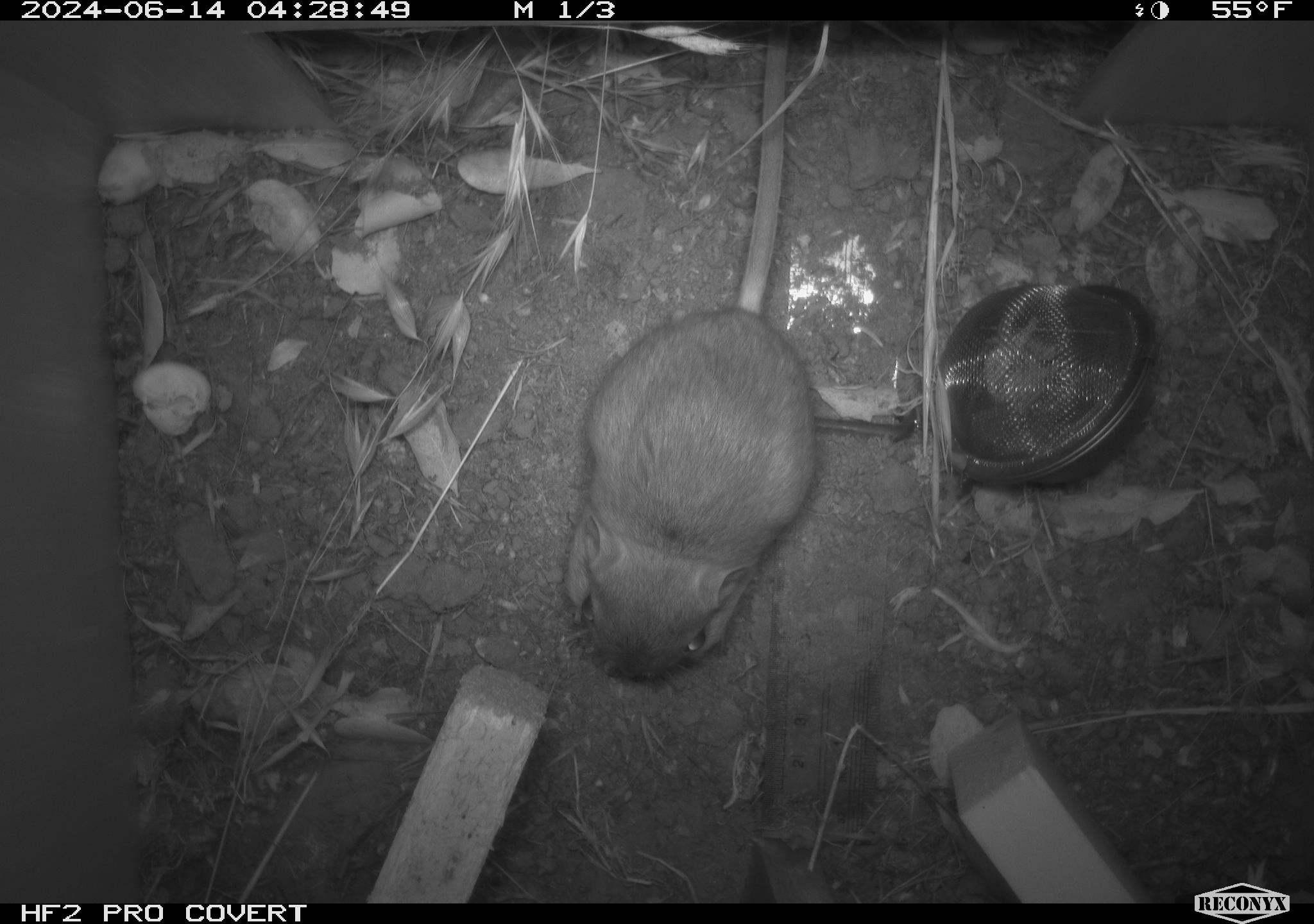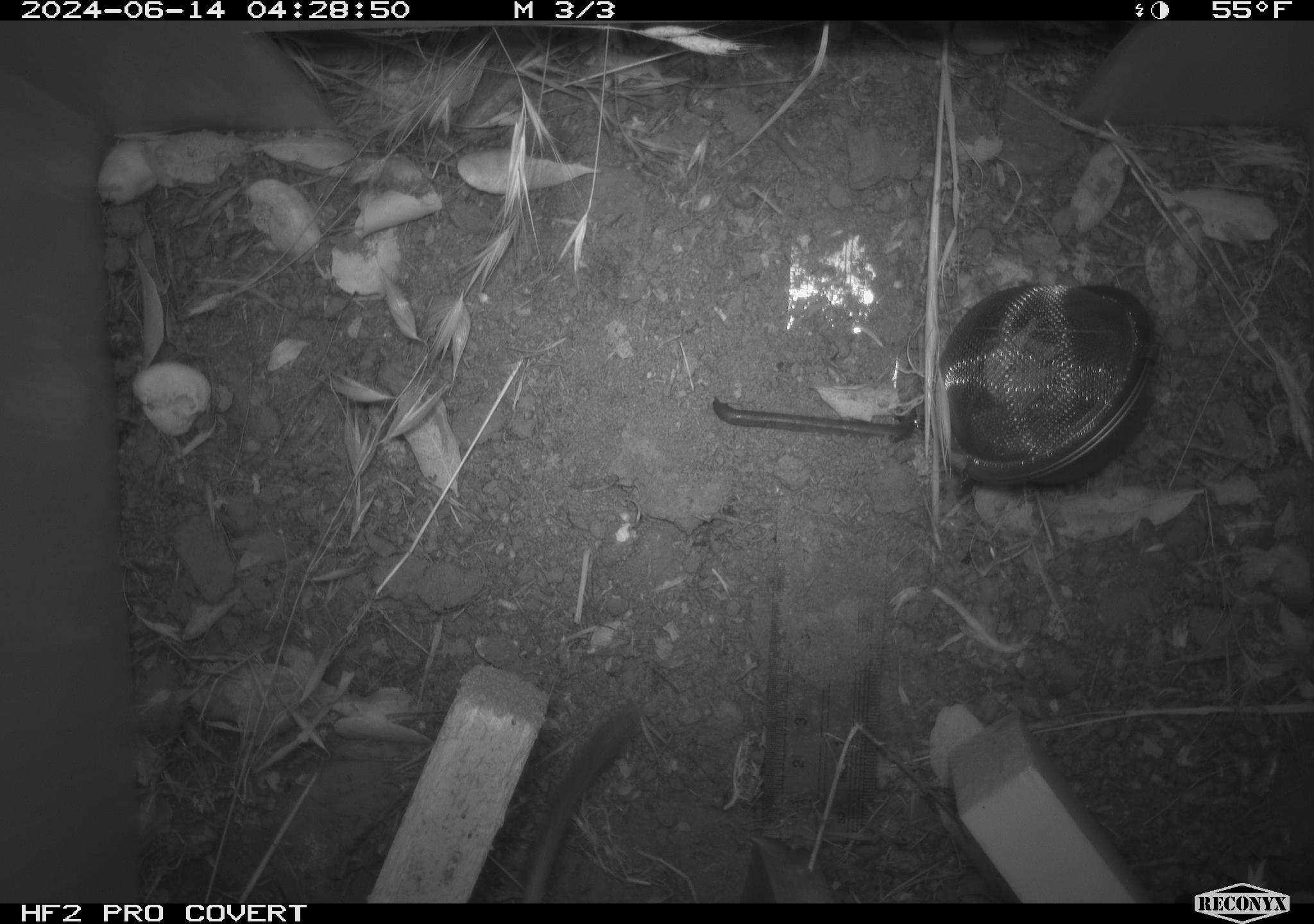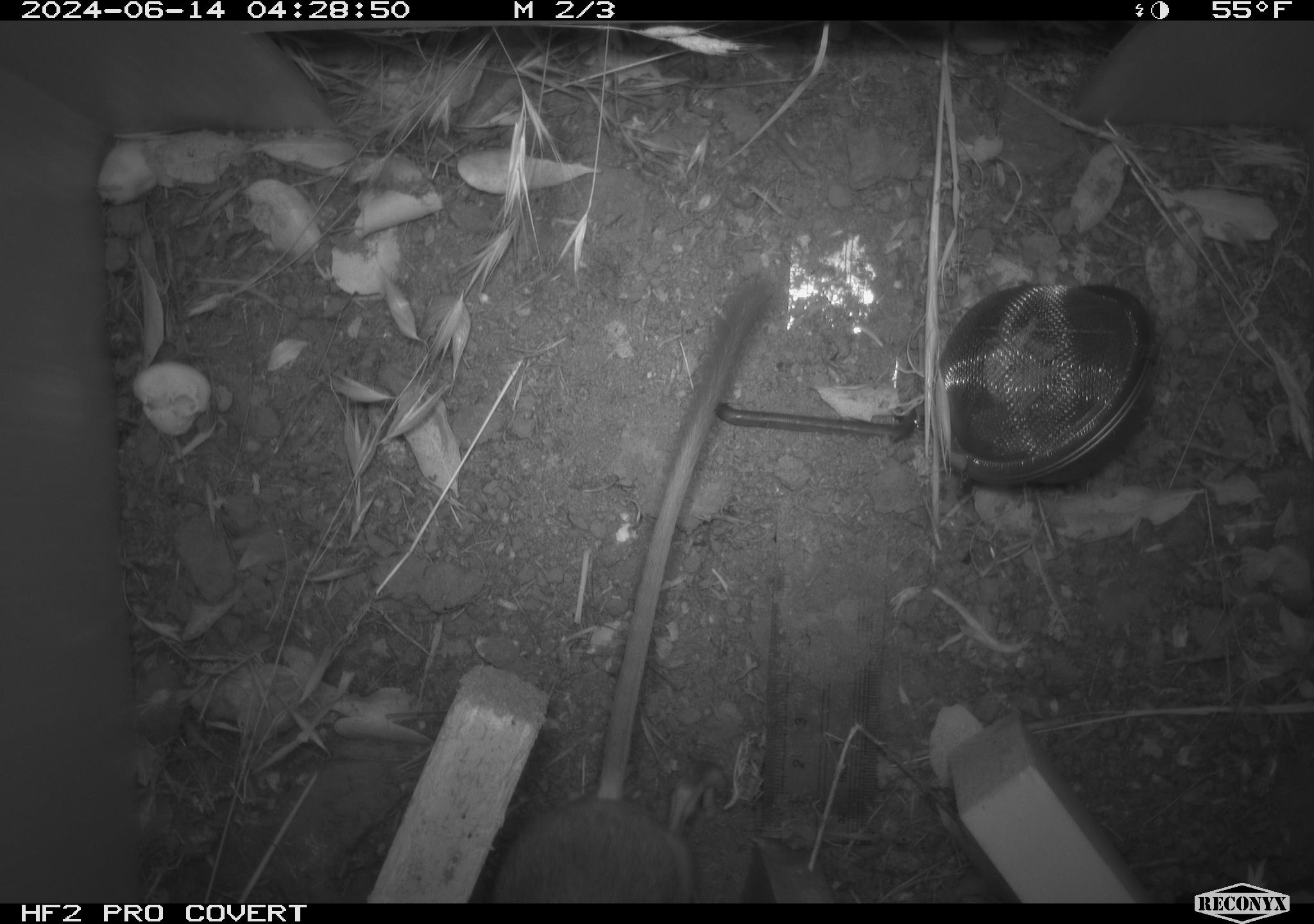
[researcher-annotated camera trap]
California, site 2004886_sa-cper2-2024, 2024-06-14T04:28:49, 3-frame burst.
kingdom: Animalia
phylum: Chordata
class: Mammalia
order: Rodentia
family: Heteromyidae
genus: Dipodomys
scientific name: Dipodomys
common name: kangaroo rats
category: dipodomys species